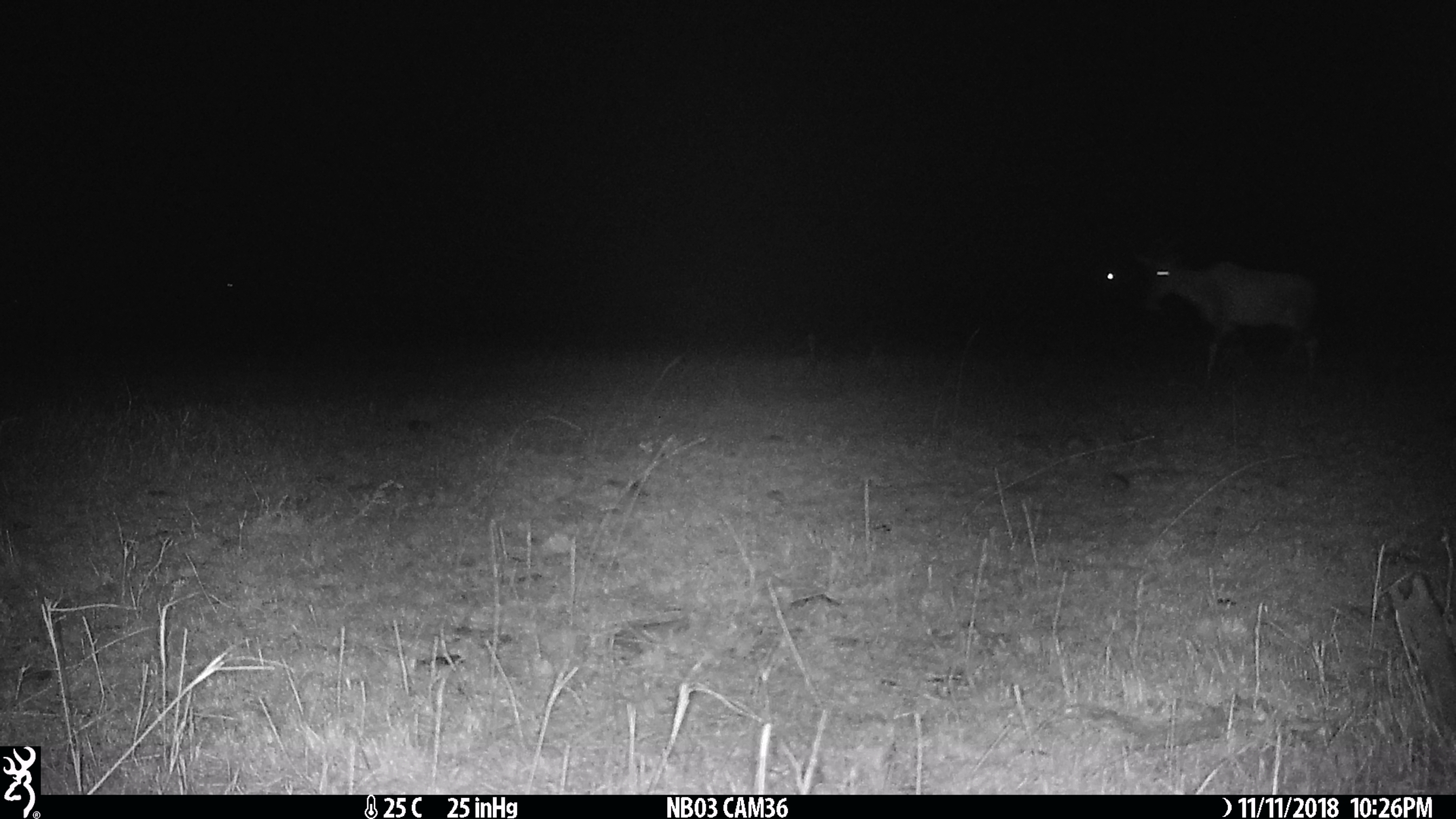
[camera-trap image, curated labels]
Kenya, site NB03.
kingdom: Animalia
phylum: Chordata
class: Mammalia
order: Artiodactyla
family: Bovidae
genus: Damaliscus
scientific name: Damaliscus lunatus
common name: topi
Topi (Damaliscus lunatus).